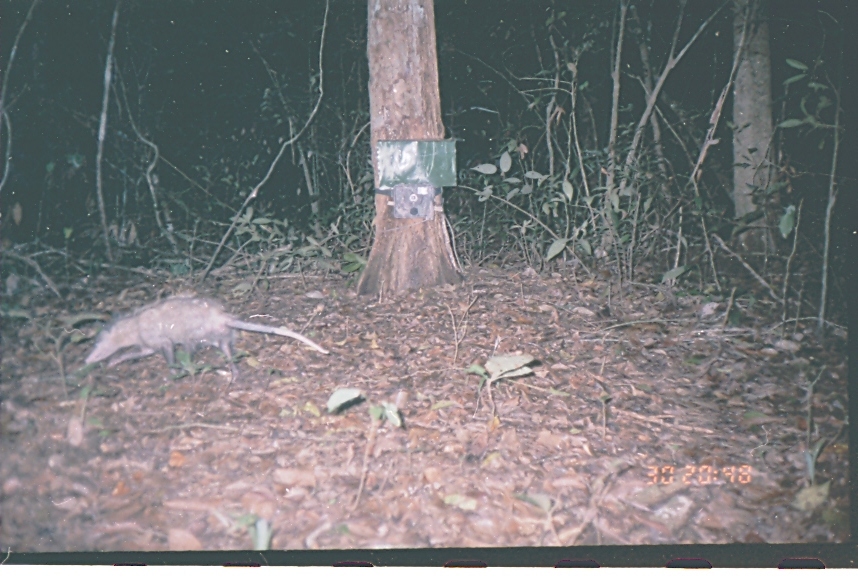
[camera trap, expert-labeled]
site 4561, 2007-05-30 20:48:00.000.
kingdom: Animalia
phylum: Chordata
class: Mammalia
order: Didelphimorphia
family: Didelphidae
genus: Didelphis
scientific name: Didelphis virginiana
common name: virginia opossum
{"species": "Didelphis virginiana (virginia opossum)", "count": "1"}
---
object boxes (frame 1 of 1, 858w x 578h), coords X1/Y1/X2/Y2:
didelphis virginiana: 83/295/332/381